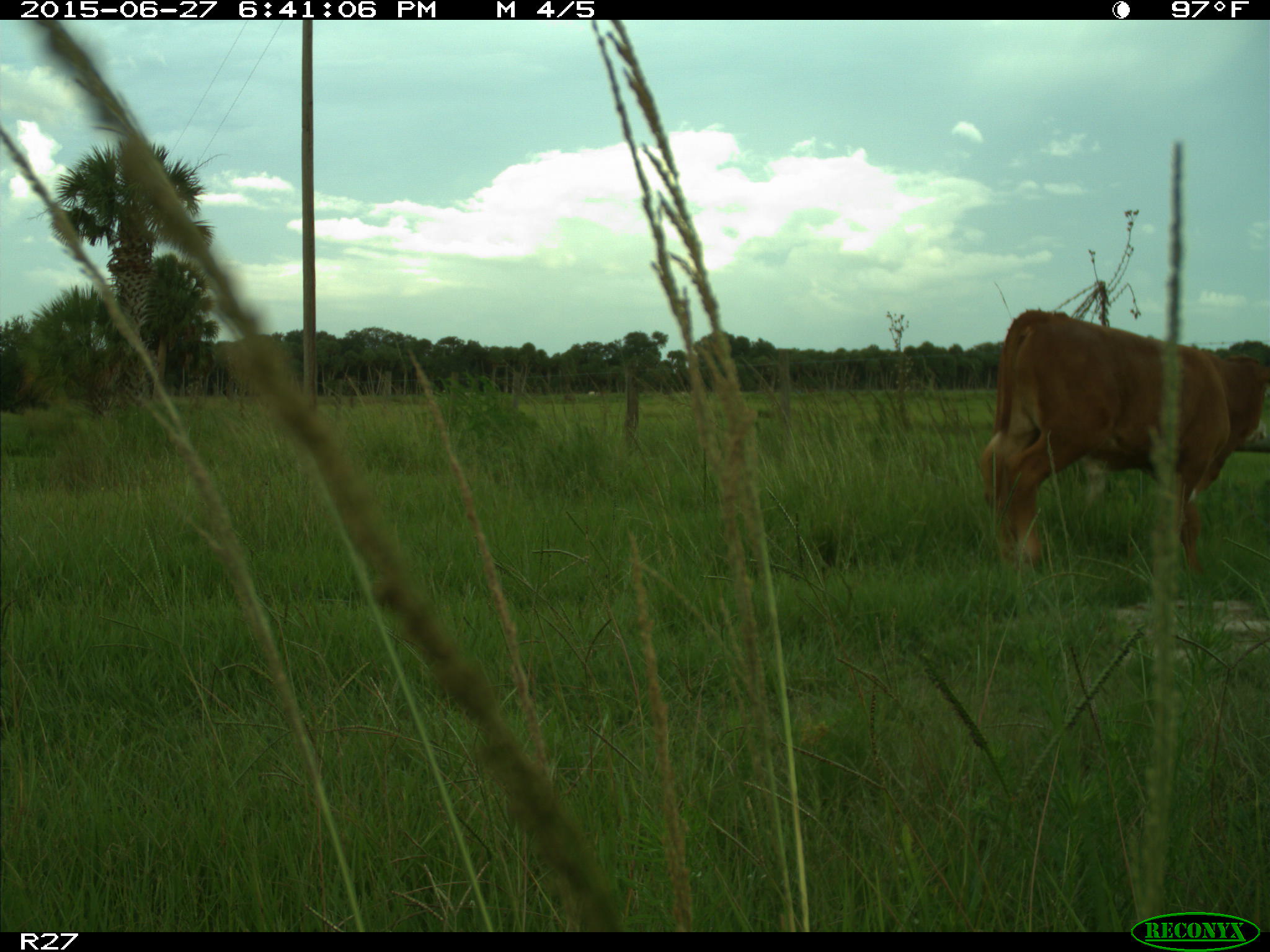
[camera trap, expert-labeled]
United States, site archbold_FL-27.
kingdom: Animalia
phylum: Chordata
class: Mammalia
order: Artiodactyla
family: Bovidae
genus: Bos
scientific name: Bos taurus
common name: domestic cow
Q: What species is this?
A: Bos taurus (domestic cow).